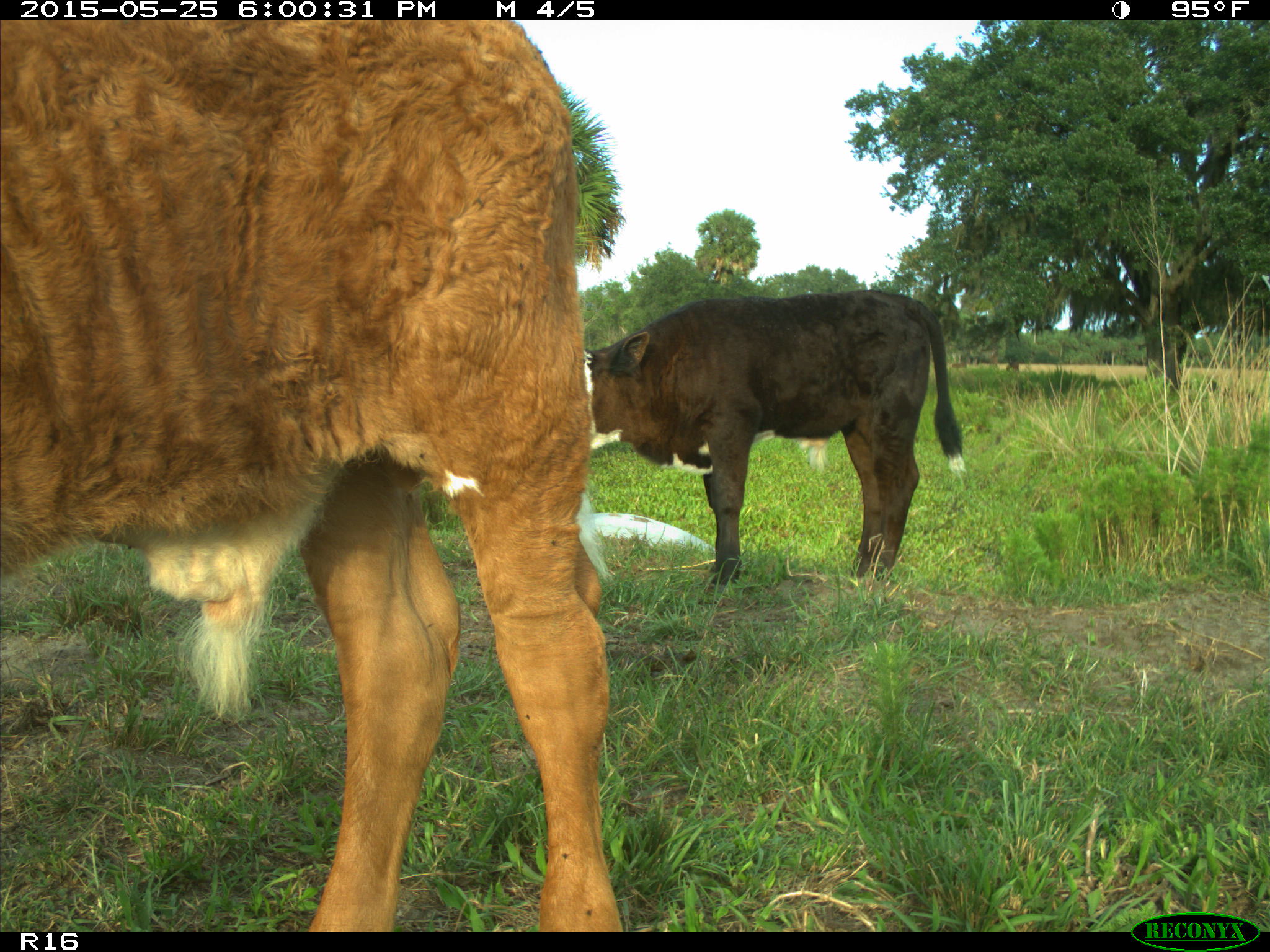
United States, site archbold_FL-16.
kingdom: Animalia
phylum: Chordata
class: Mammalia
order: Artiodactyla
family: Bovidae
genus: Bos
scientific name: Bos taurus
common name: domestic cow